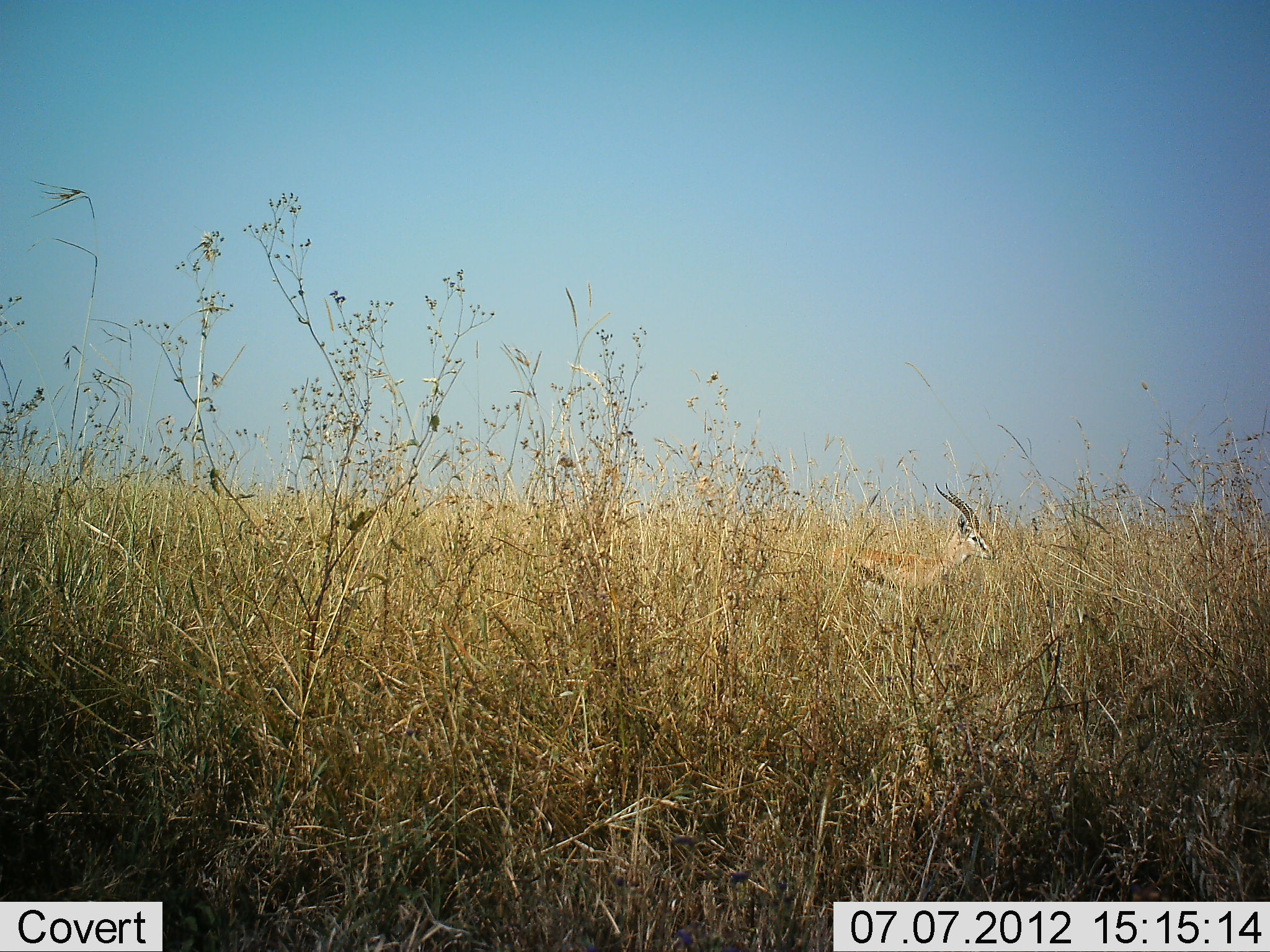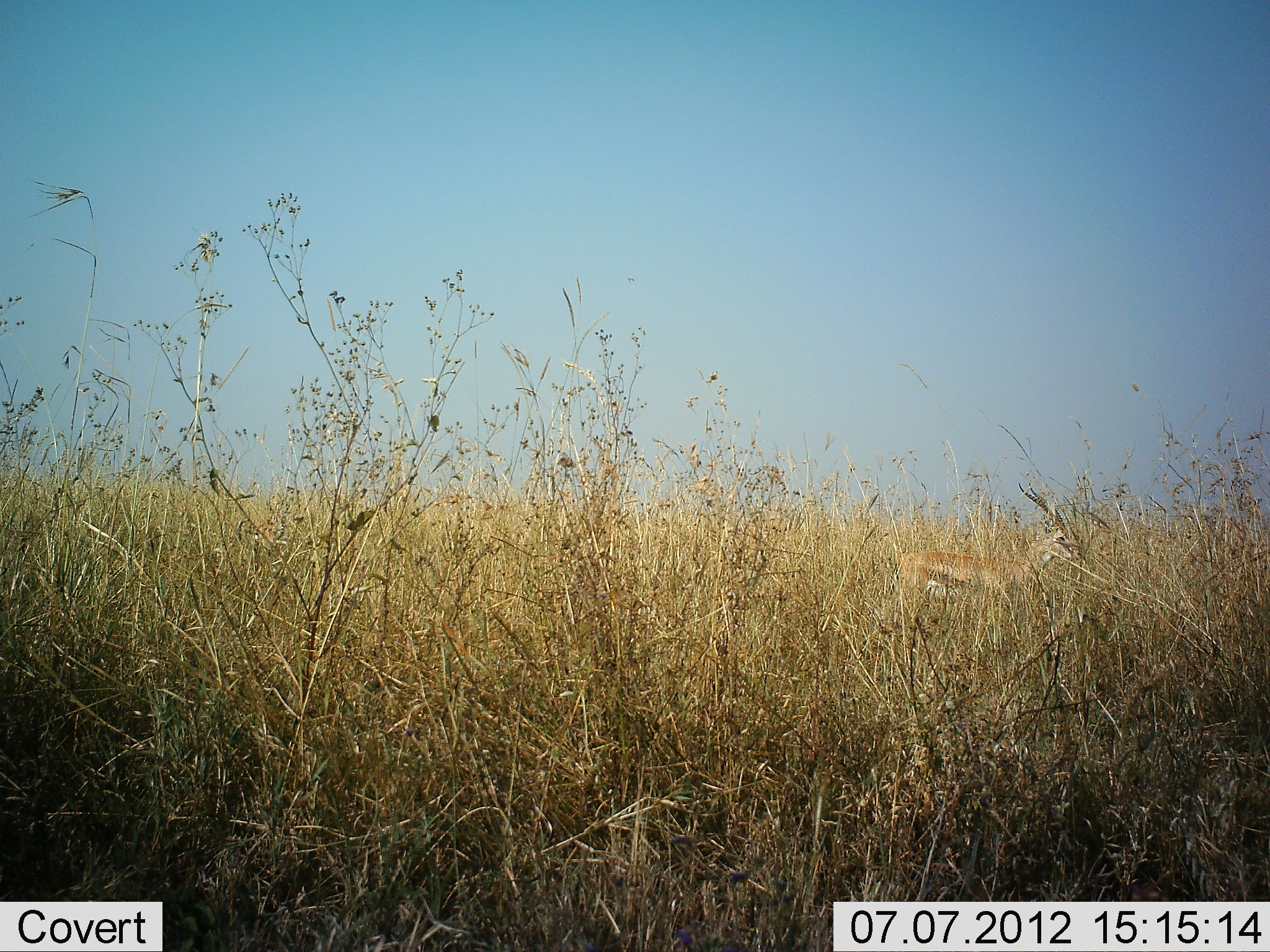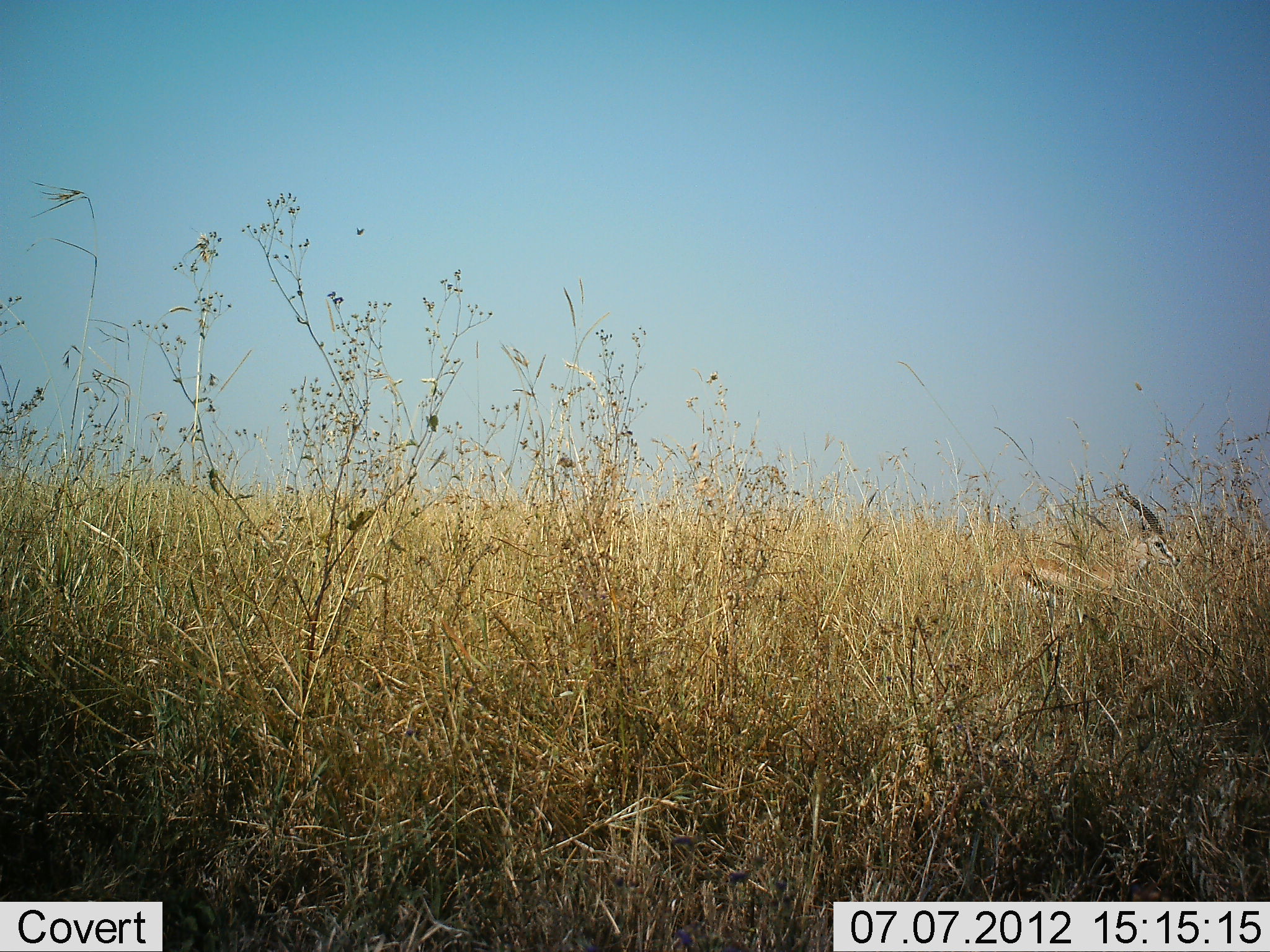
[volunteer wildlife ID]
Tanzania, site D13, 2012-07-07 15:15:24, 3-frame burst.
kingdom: Animalia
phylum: Chordata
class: Mammalia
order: Artiodactyla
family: Bovidae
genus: Eudorcas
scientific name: Eudorcas thomsonii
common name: thomson's gazelle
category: gazellethomsons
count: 1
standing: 23%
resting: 0%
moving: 85%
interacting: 0%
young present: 0%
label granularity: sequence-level